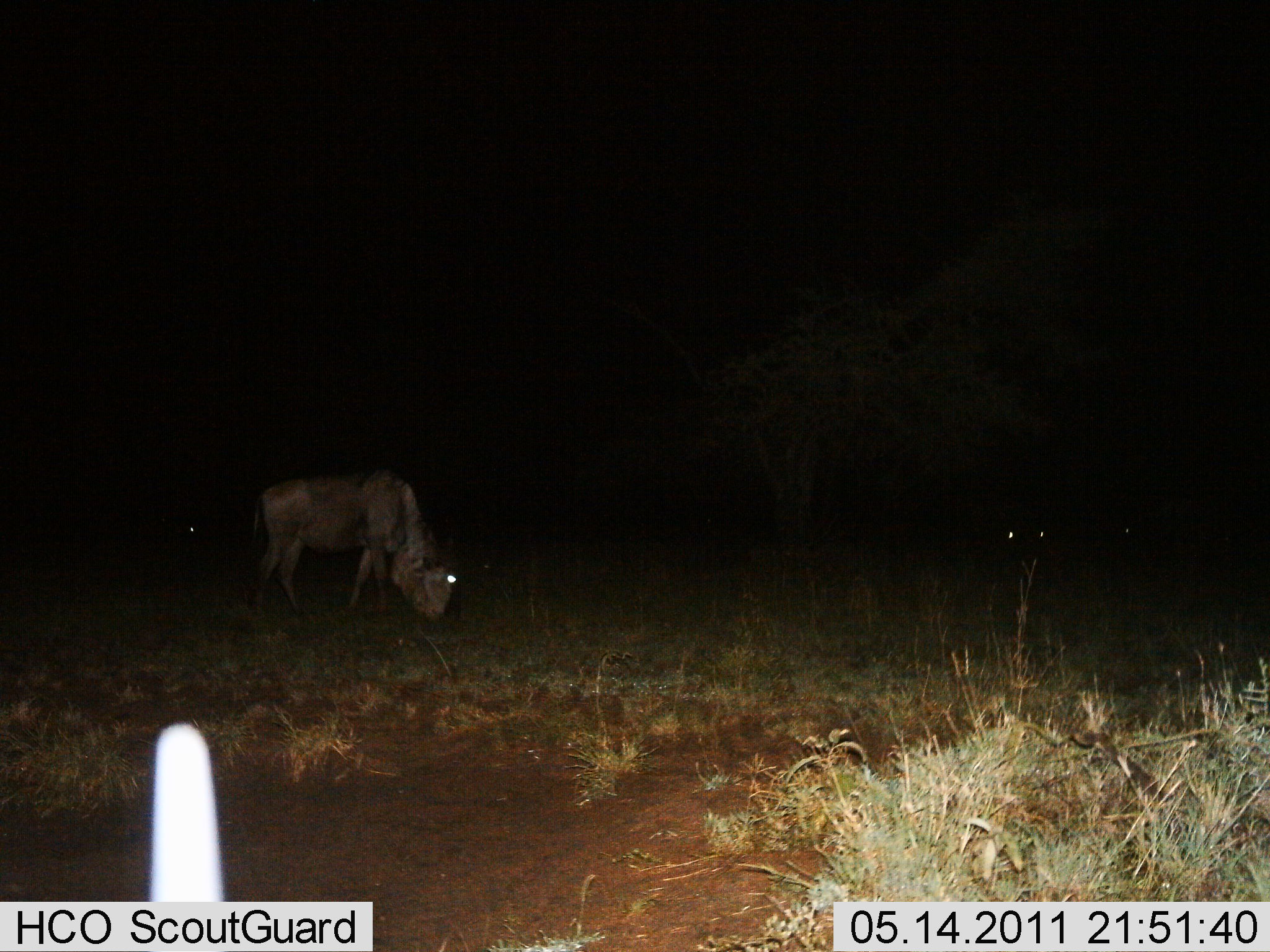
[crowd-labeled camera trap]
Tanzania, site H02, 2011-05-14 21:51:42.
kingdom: Animalia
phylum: Chordata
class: Mammalia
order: Artiodactyla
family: Bovidae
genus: Connochaetes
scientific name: Connochaetes taurinus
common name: blue wildebeest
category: wildebeest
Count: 1.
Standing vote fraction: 30%.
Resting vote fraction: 0%.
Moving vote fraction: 10%.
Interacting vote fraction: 0%.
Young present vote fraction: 0%.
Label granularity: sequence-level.